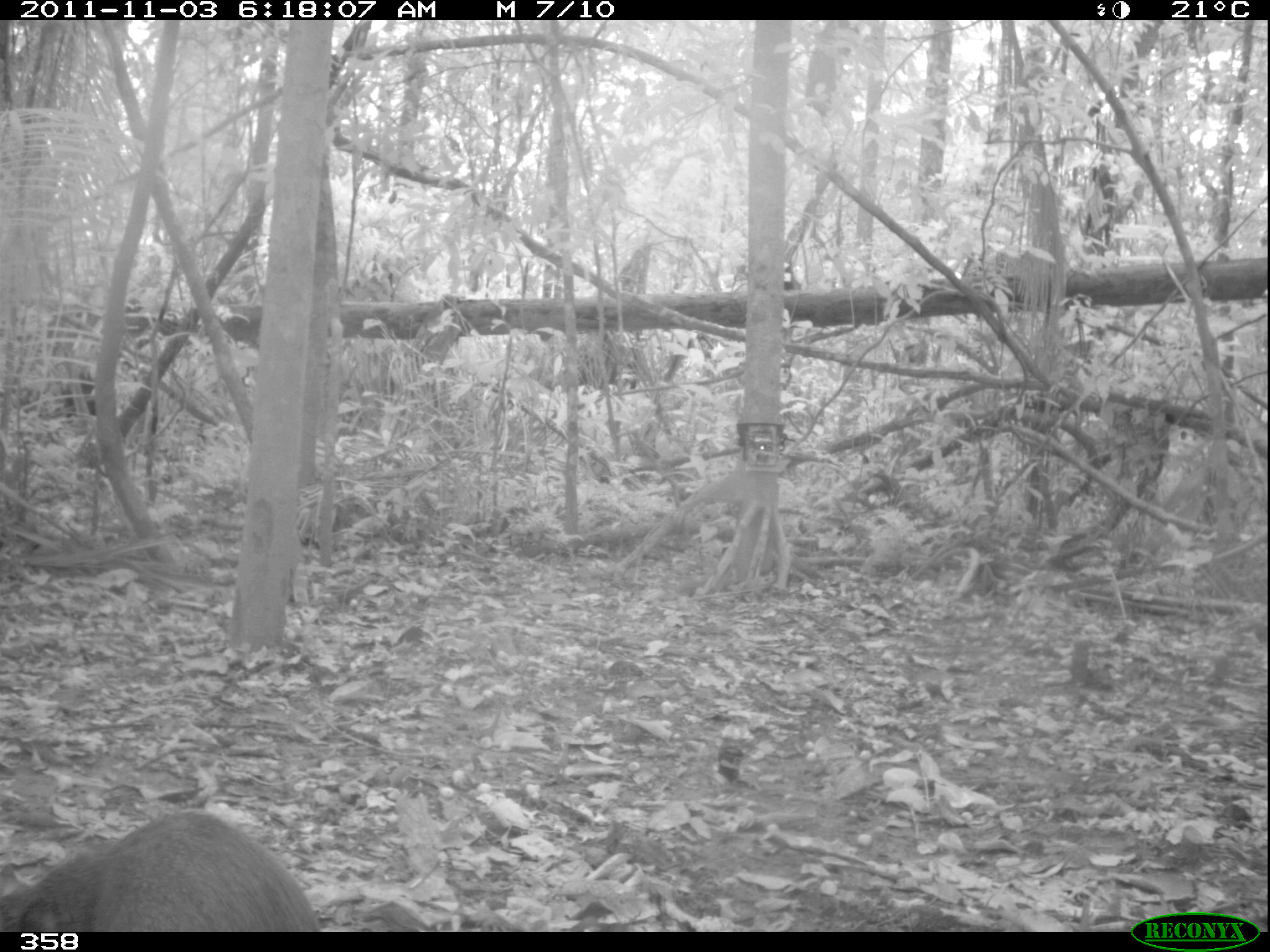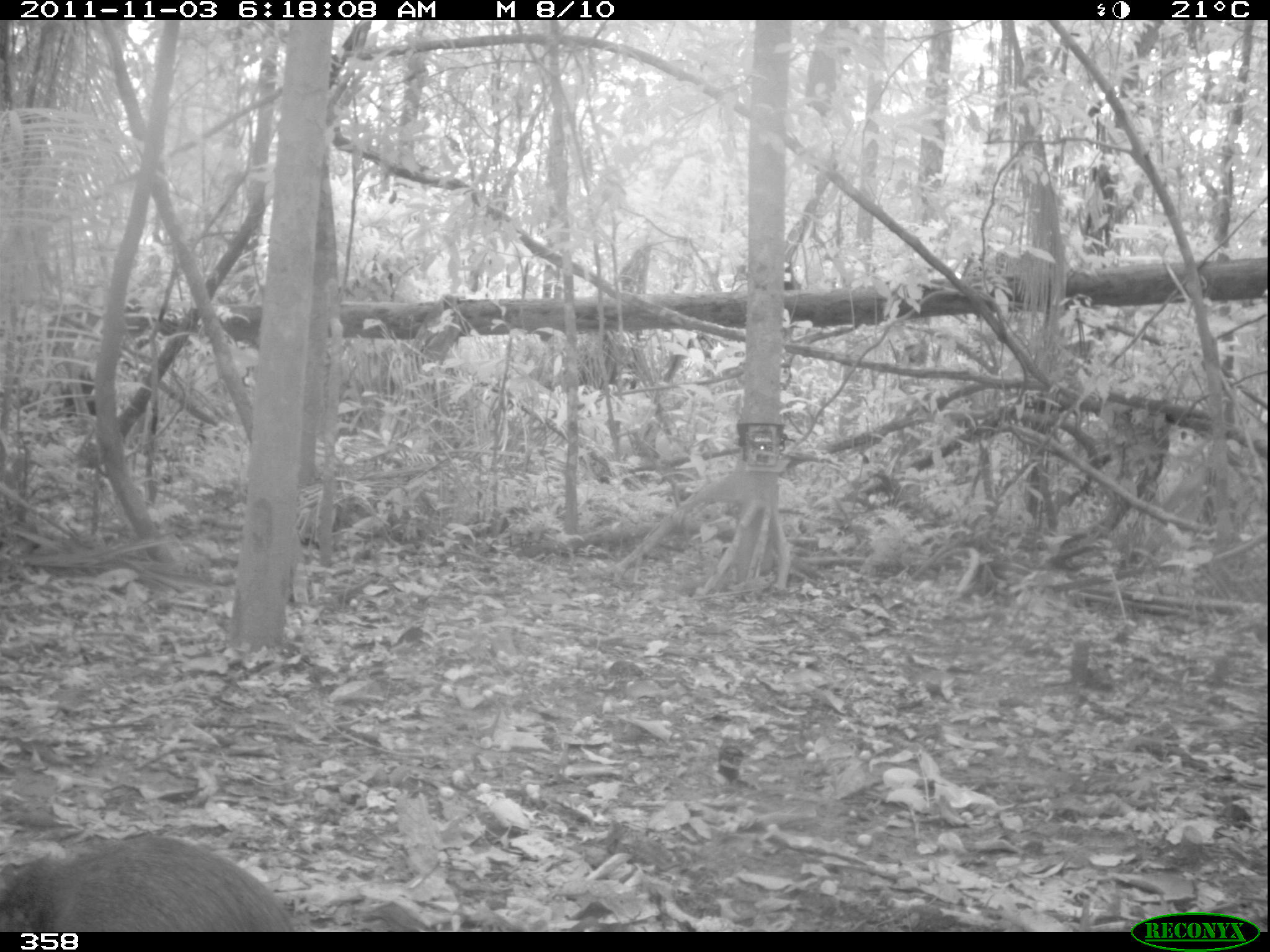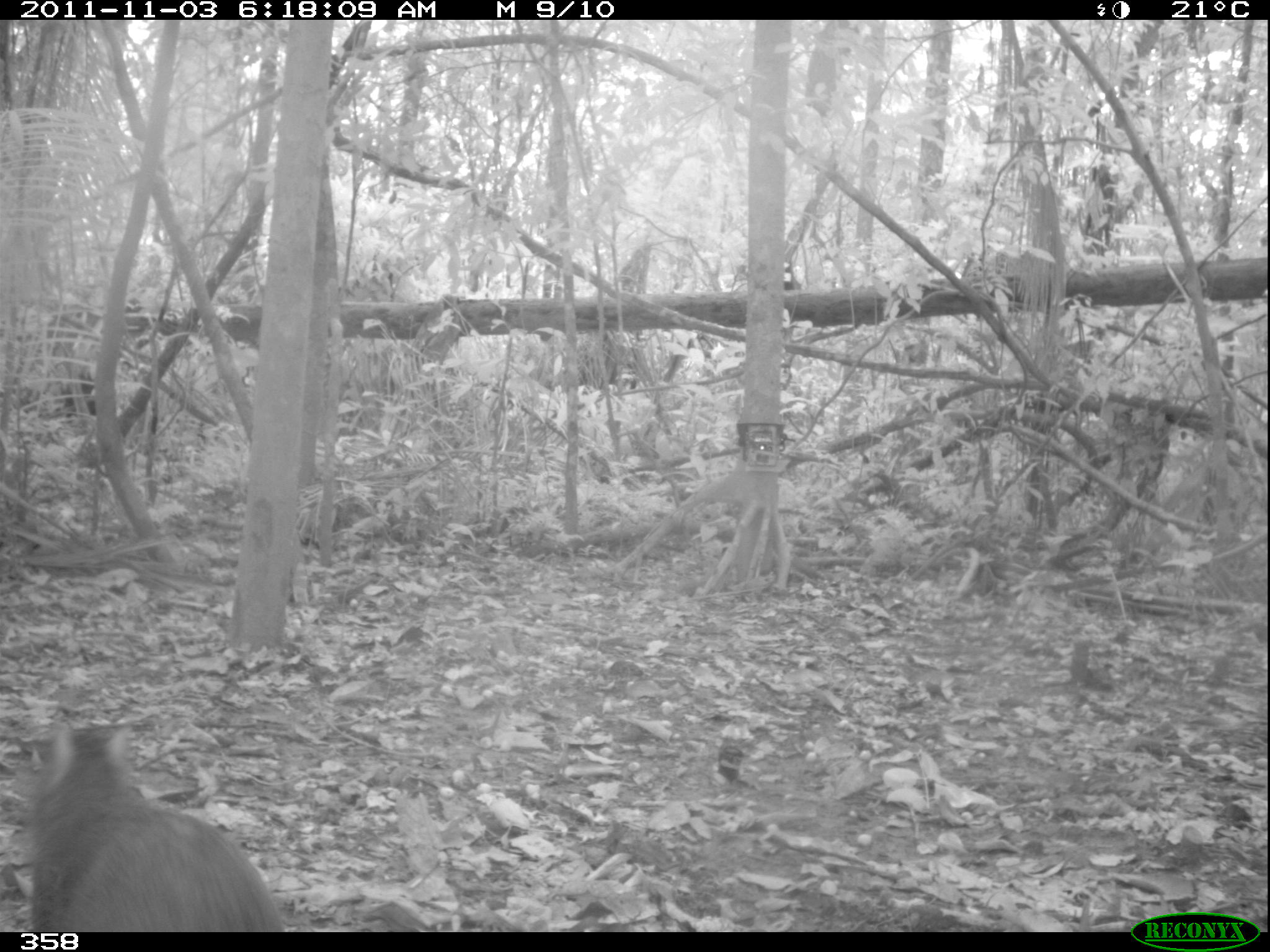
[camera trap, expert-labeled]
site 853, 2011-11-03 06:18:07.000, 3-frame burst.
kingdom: Animalia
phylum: Chordata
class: Mammalia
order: Rodentia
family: Dasyproctidae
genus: Dasyprocta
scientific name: Dasyprocta punctata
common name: central american agouti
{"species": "Dasyprocta punctata (central american agouti)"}